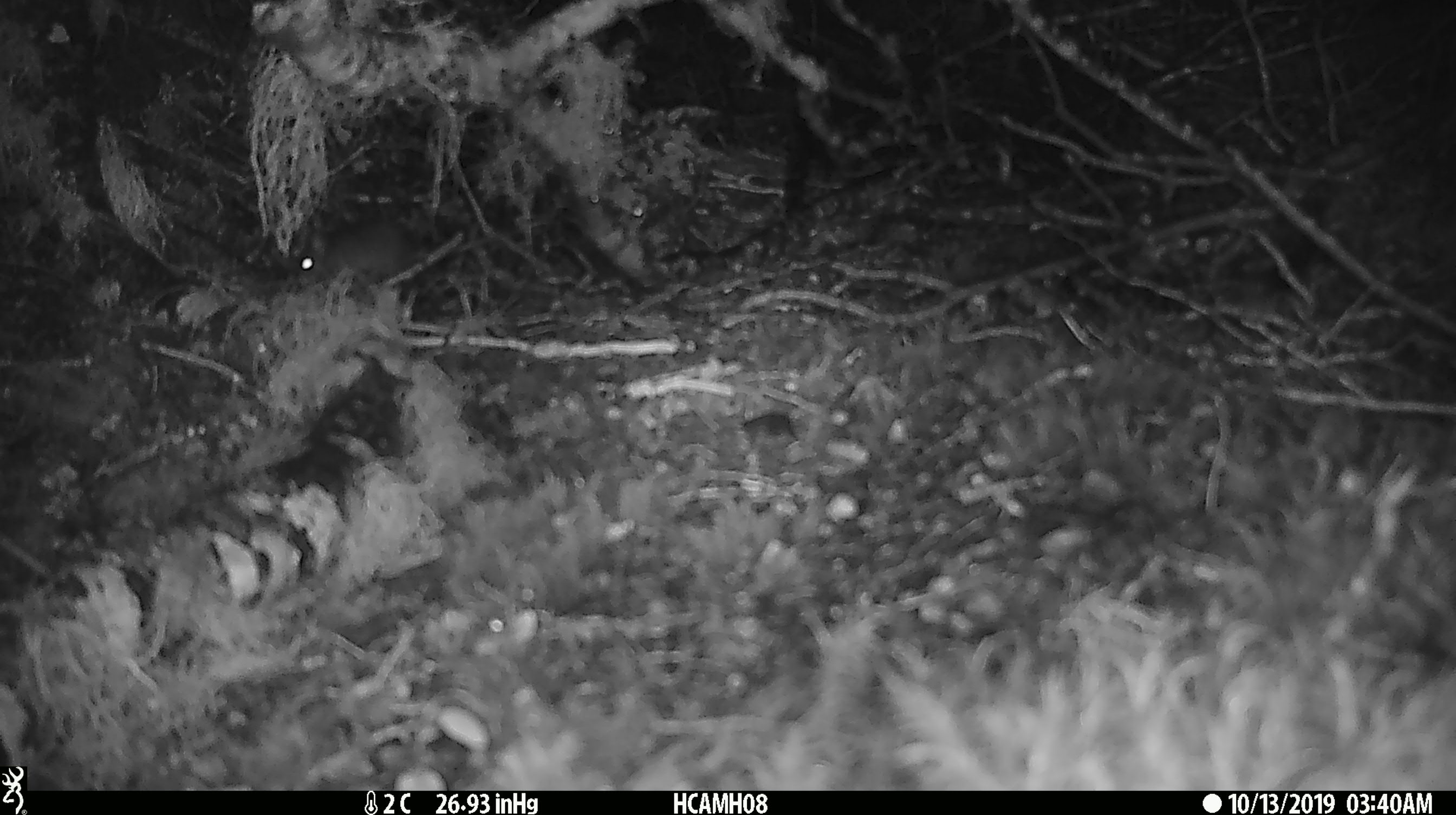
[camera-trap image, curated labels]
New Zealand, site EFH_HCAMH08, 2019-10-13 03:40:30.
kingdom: Animalia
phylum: Chordata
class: Mammalia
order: Rodentia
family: Muridae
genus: Mus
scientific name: Mus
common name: mouse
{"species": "mouse (Mus)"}